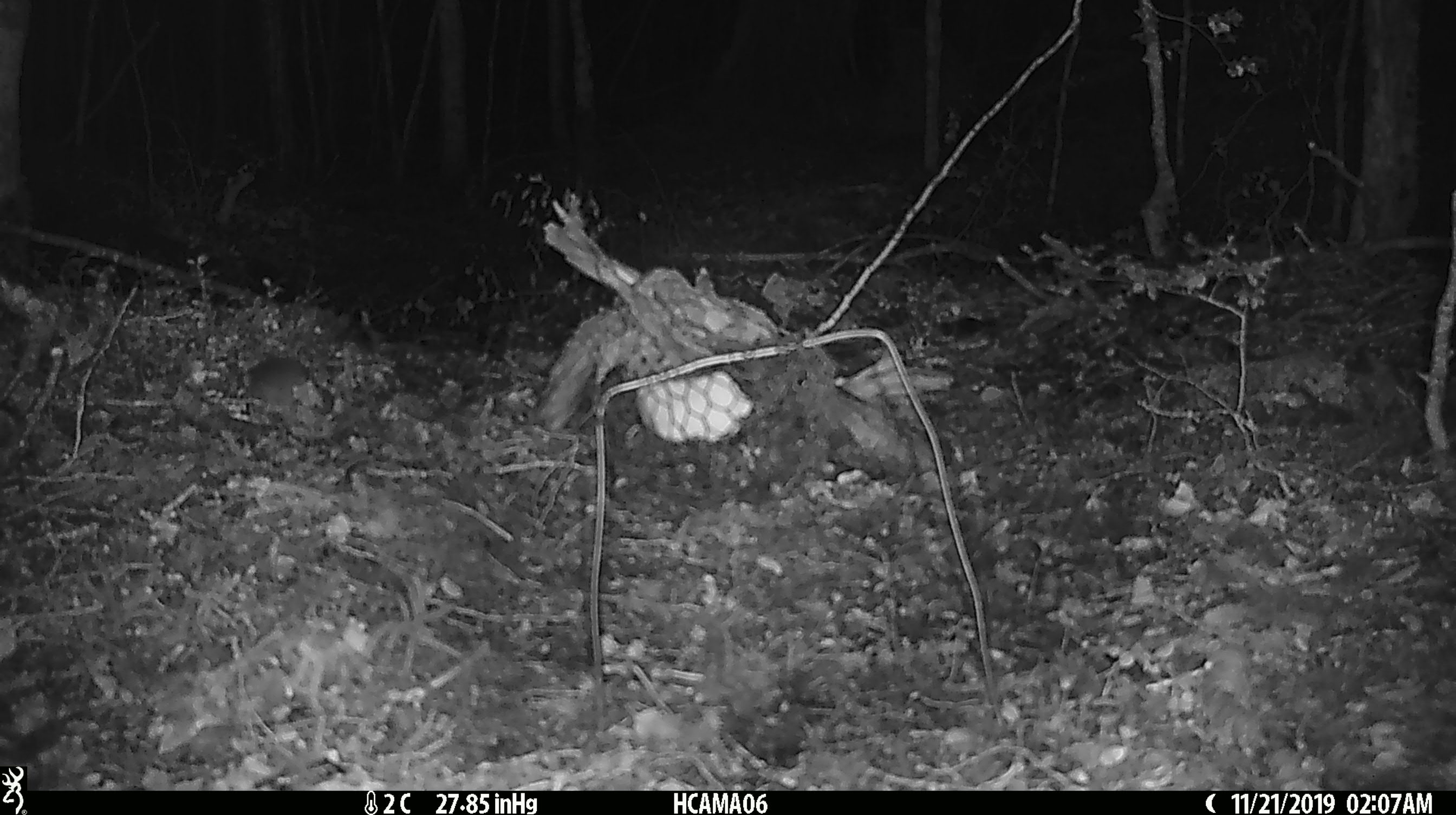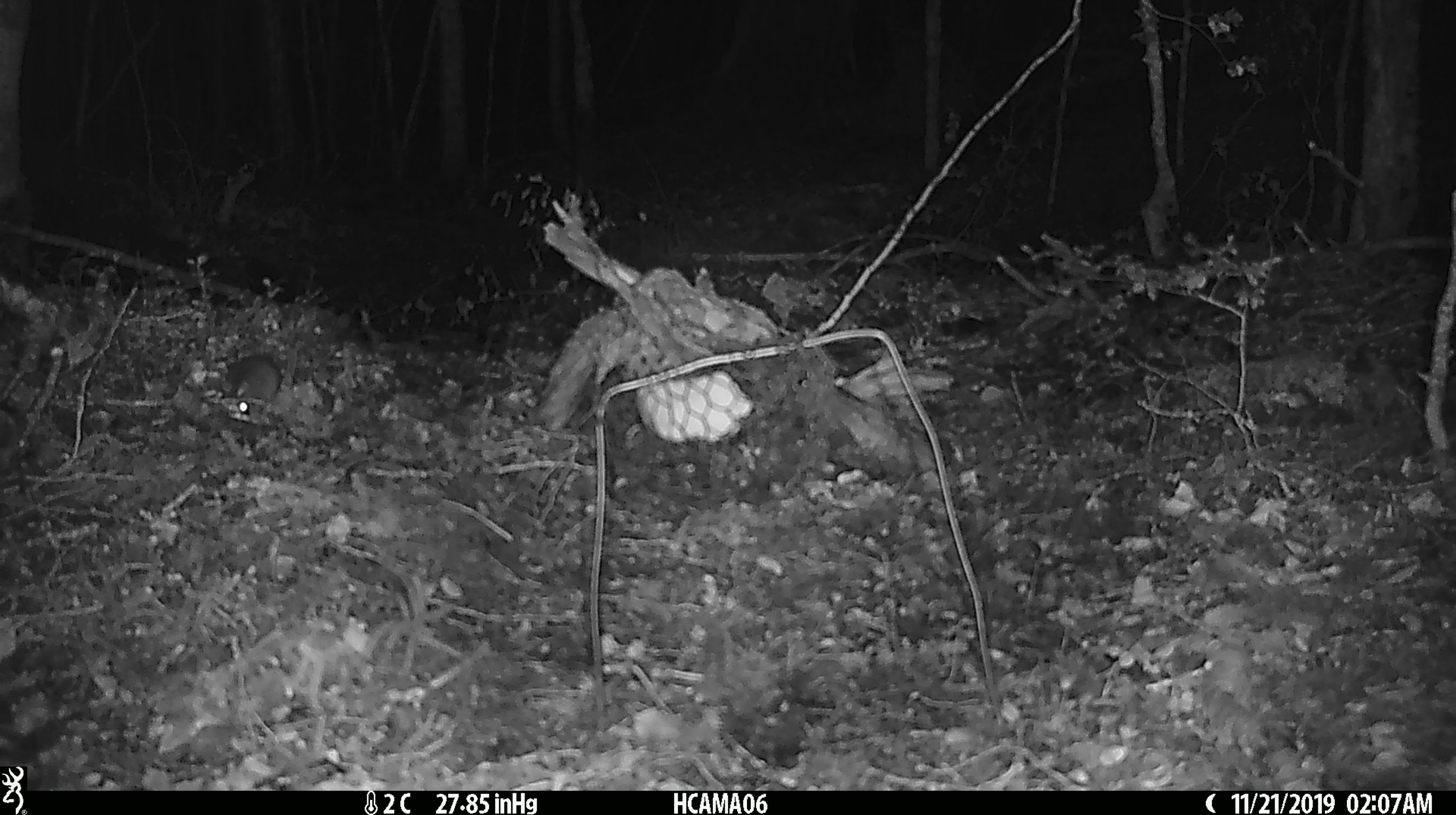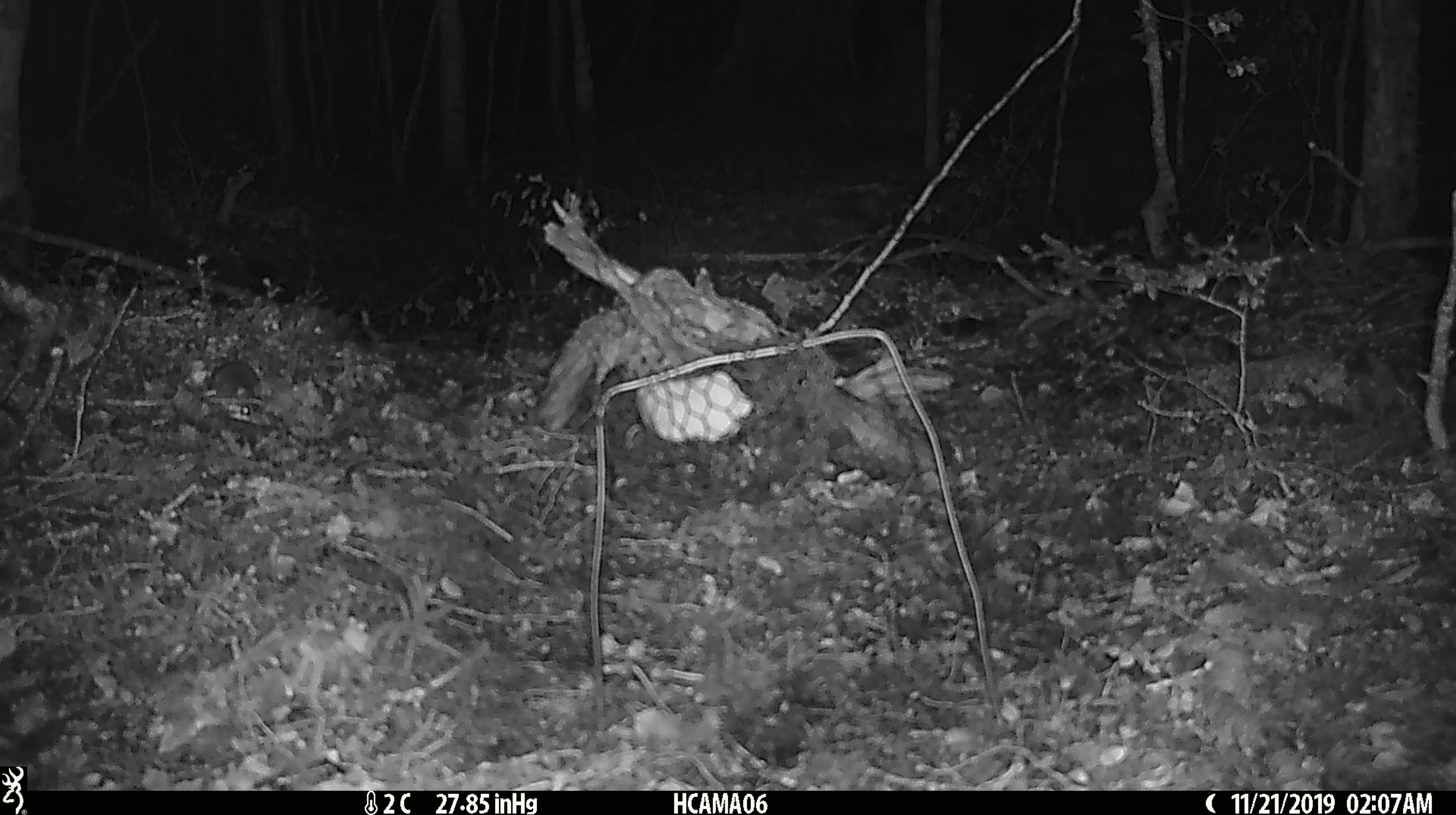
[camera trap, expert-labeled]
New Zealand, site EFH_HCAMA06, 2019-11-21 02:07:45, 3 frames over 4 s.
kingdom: Animalia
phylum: Chordata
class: Mammalia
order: Rodentia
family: Muridae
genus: Mus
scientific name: Mus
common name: mouse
Mouse (Mus).